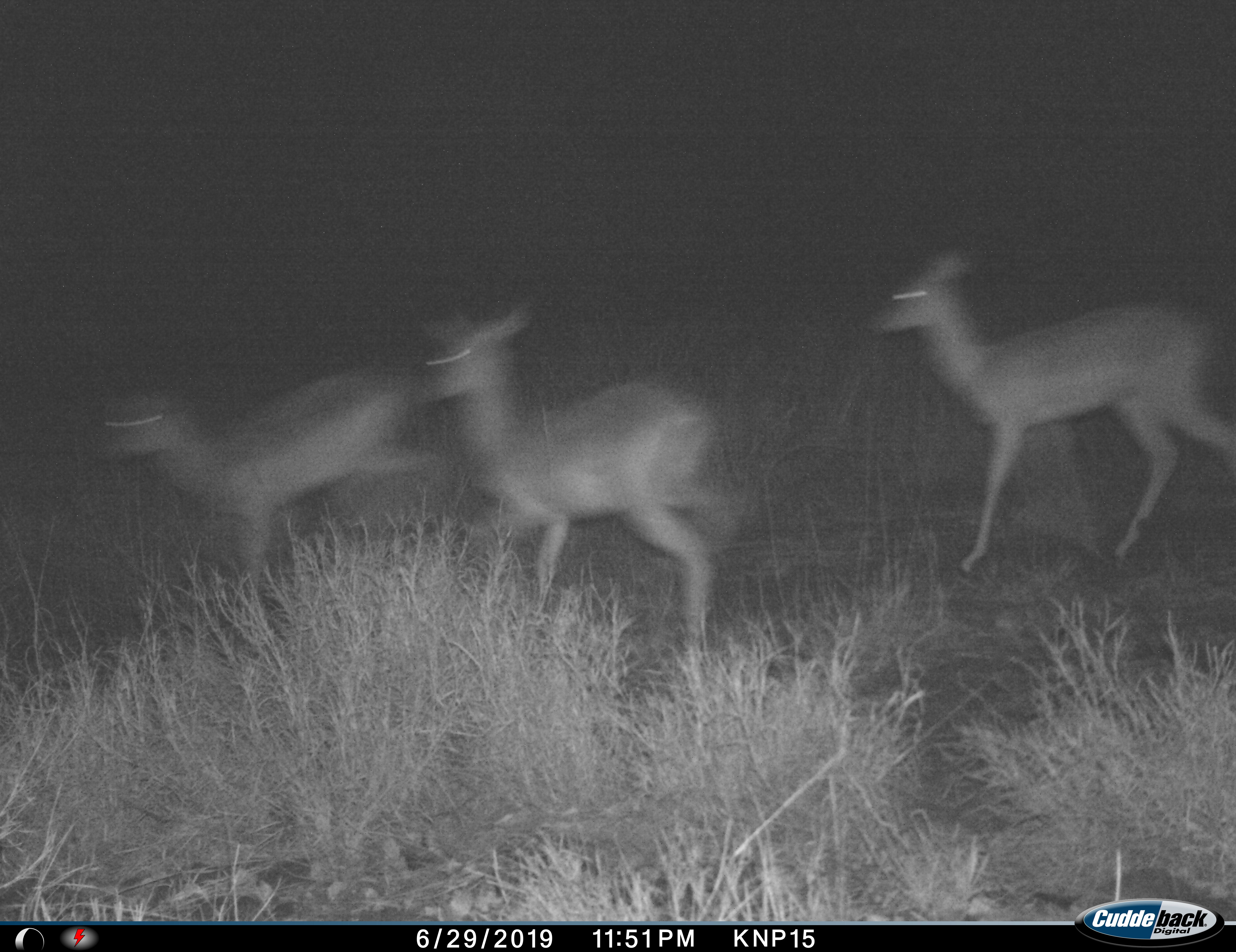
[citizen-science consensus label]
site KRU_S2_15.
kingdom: Animalia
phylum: Chordata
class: Mammalia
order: Artiodactyla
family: Bovidae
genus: Aepyceros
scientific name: Aepyceros melampus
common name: impala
Impala (Aepyceros melampus), count 3. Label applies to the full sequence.